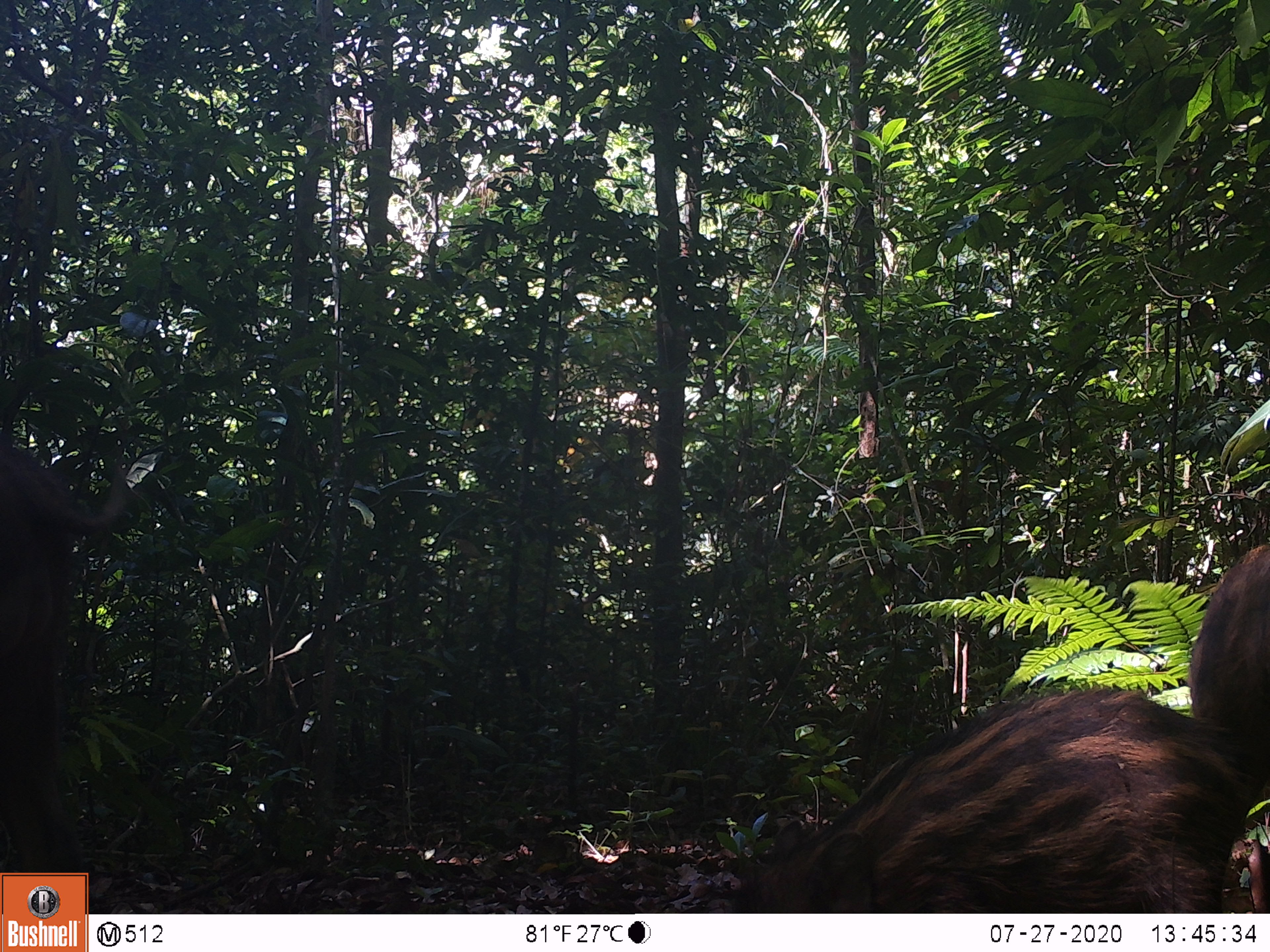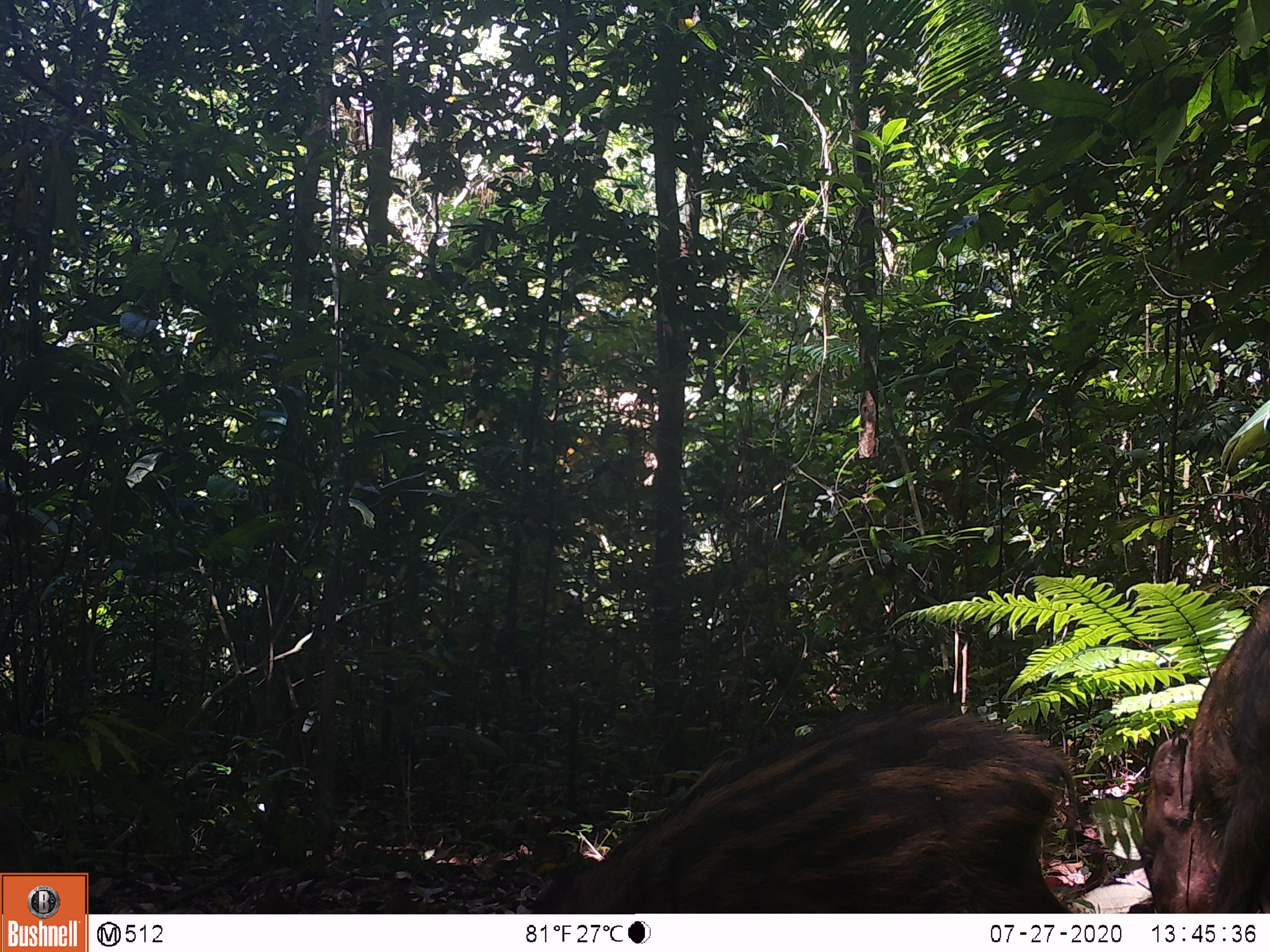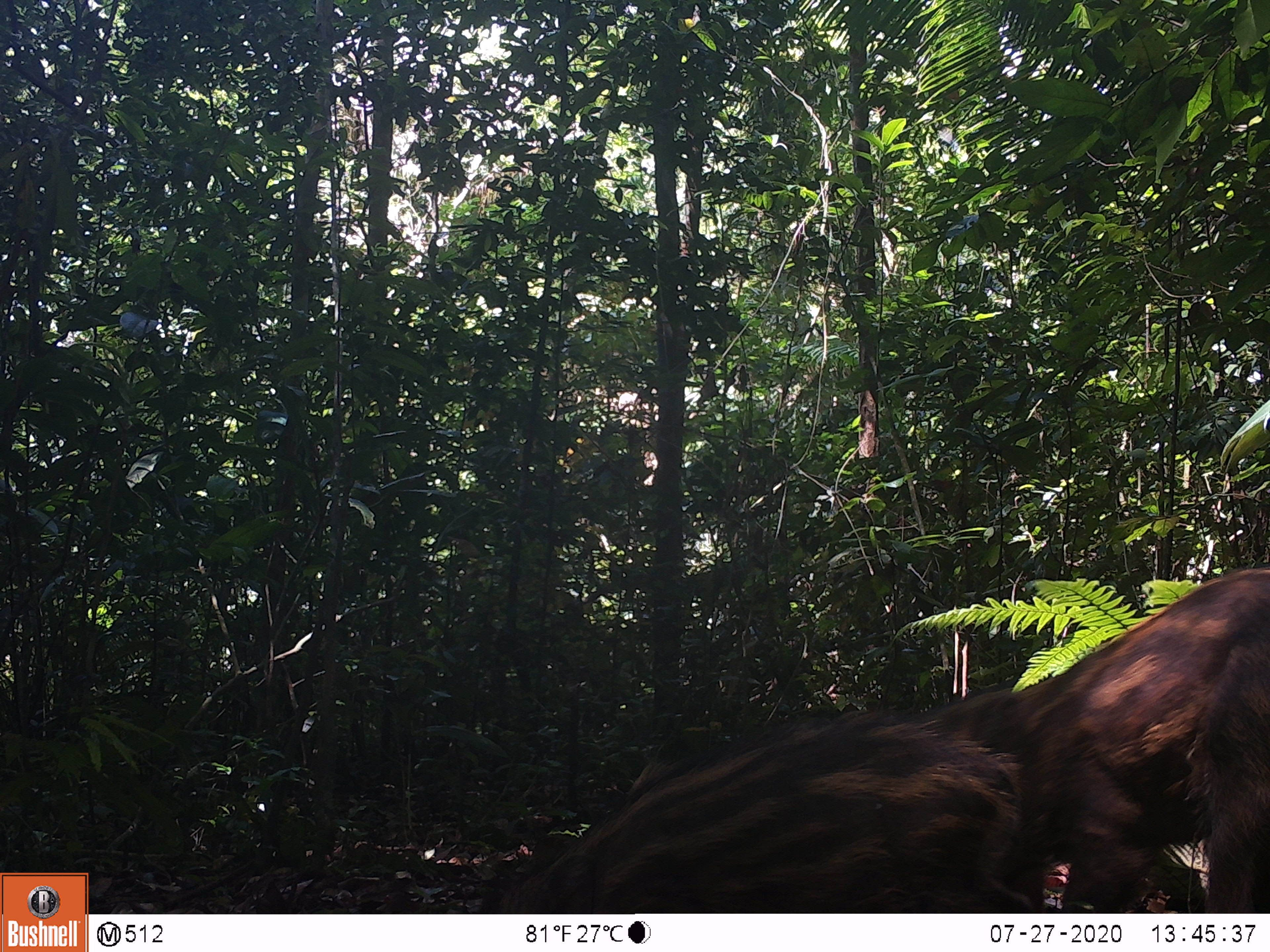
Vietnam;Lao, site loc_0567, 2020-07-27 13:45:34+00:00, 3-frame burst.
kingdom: Animalia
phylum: Chordata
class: Mammalia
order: Artiodactyla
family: Suidae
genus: Sus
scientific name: Sus scrofa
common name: eurasian wild pig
Eurasian wild pig (Sus scrofa). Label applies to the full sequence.